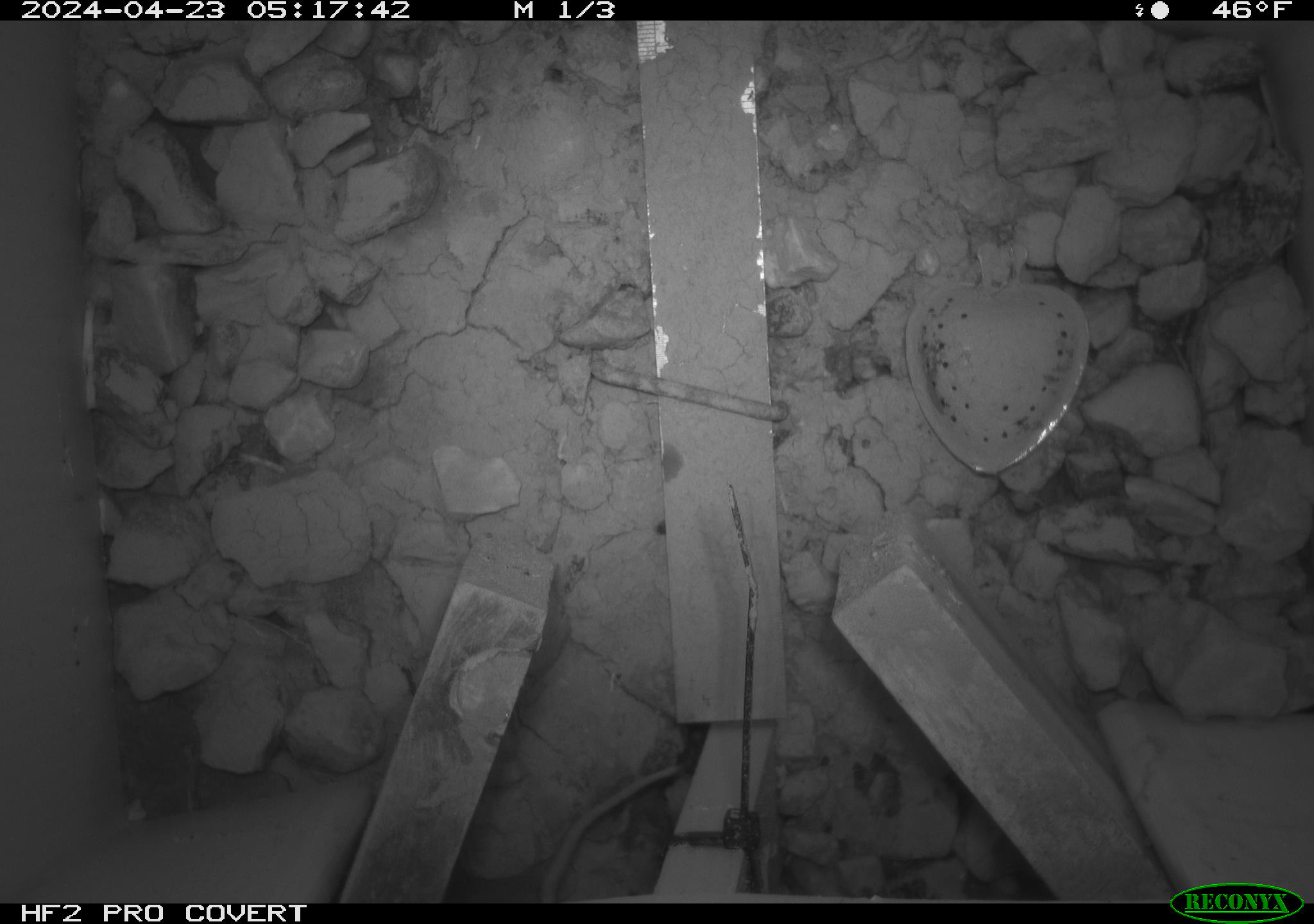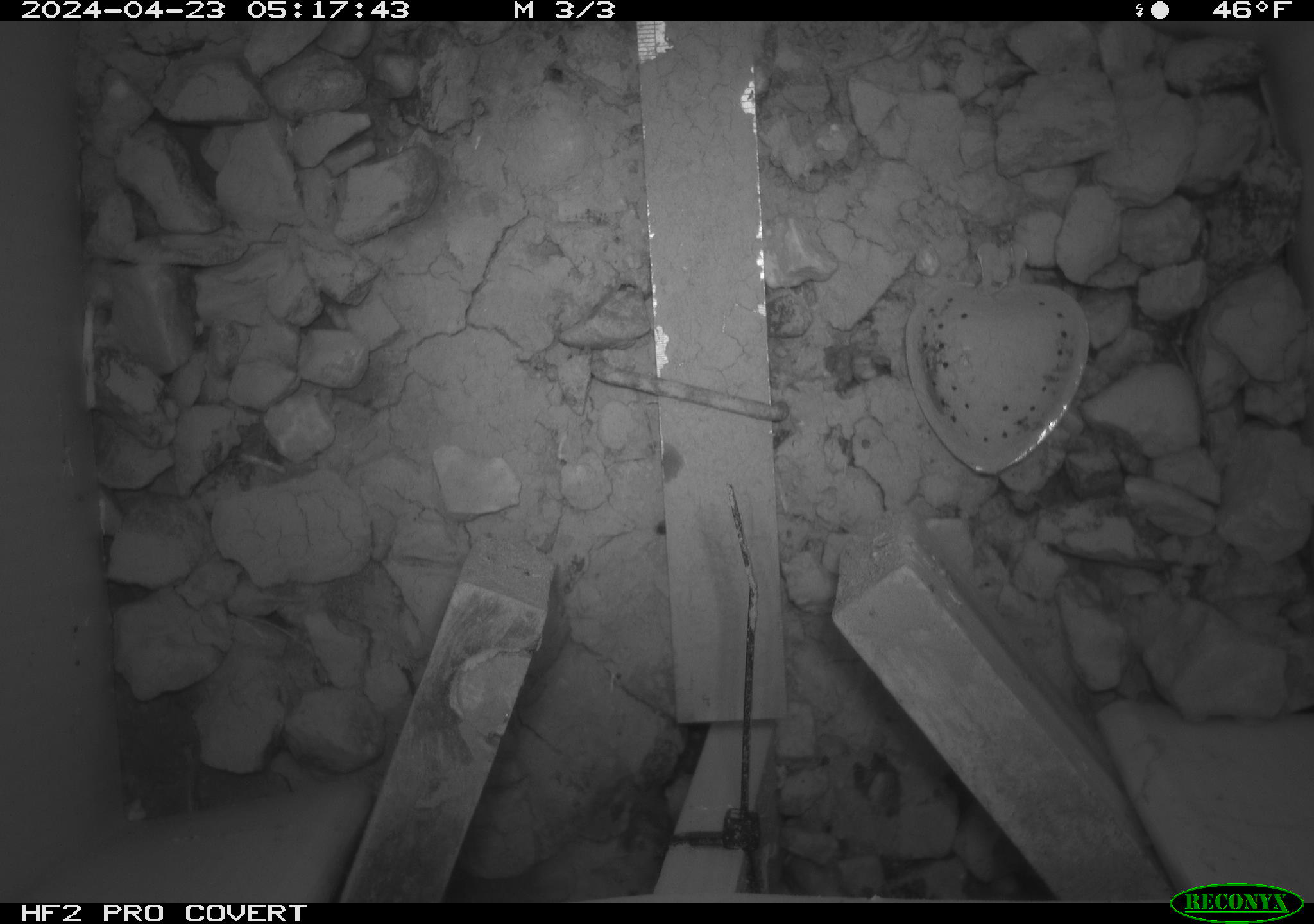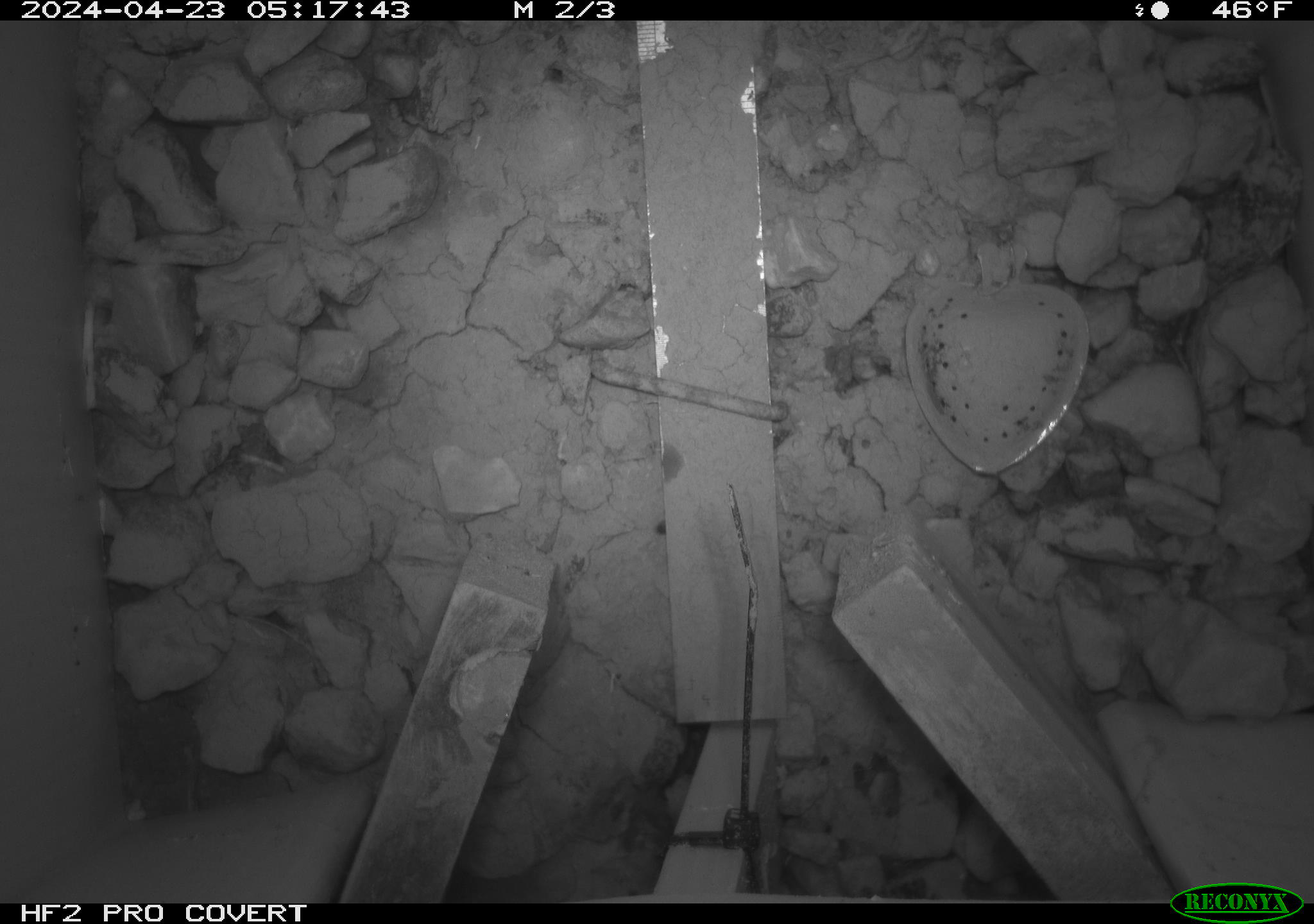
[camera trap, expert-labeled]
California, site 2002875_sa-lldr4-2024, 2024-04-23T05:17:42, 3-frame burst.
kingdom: Animalia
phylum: Chordata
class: Mammalia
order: Rodentia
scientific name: Rodentia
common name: rodent